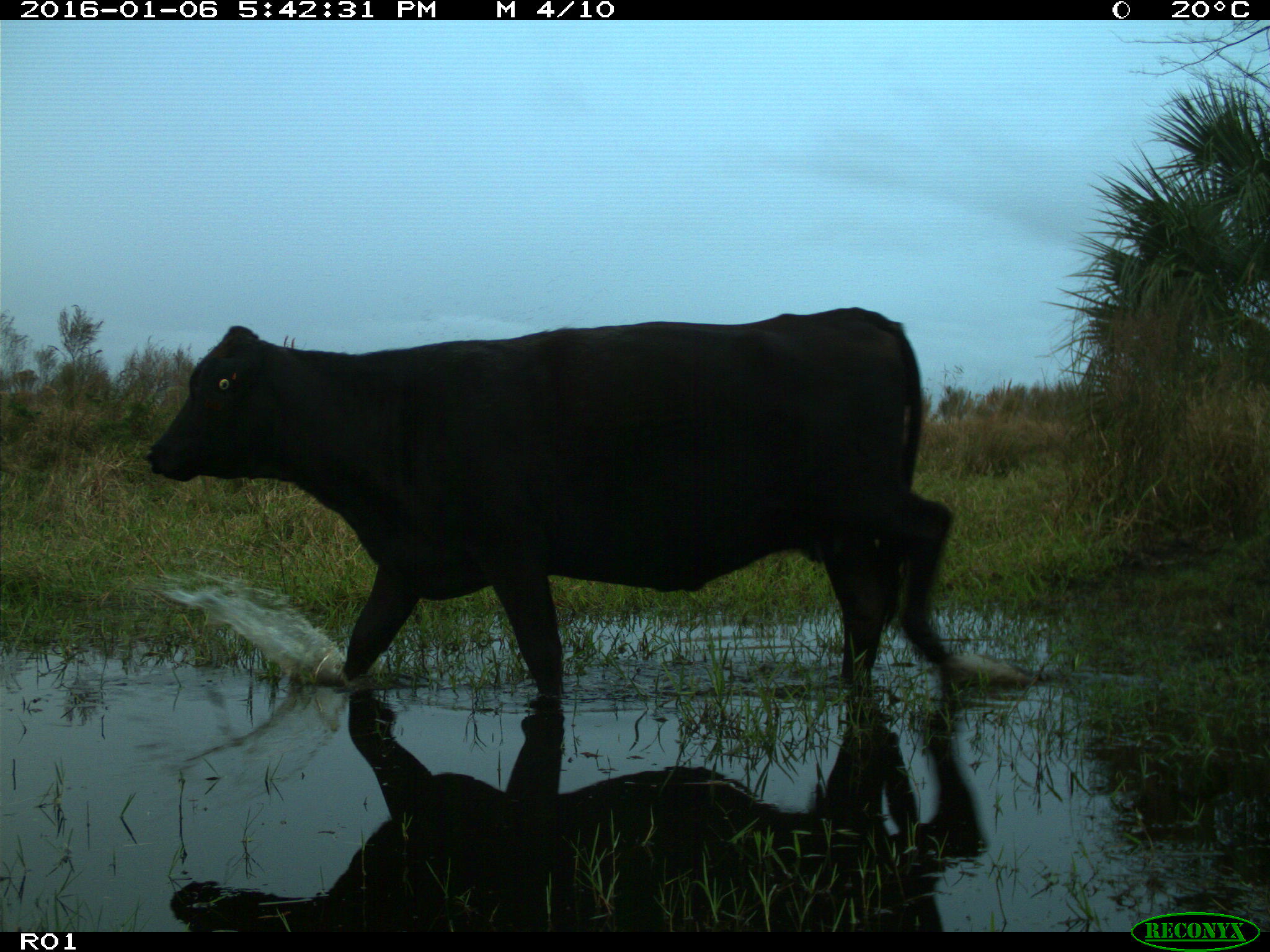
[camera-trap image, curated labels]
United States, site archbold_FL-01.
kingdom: Animalia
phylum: Chordata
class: Mammalia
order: Artiodactyla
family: Bovidae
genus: Bos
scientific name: Bos taurus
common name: domestic cow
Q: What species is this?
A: Bos taurus (domestic cow).